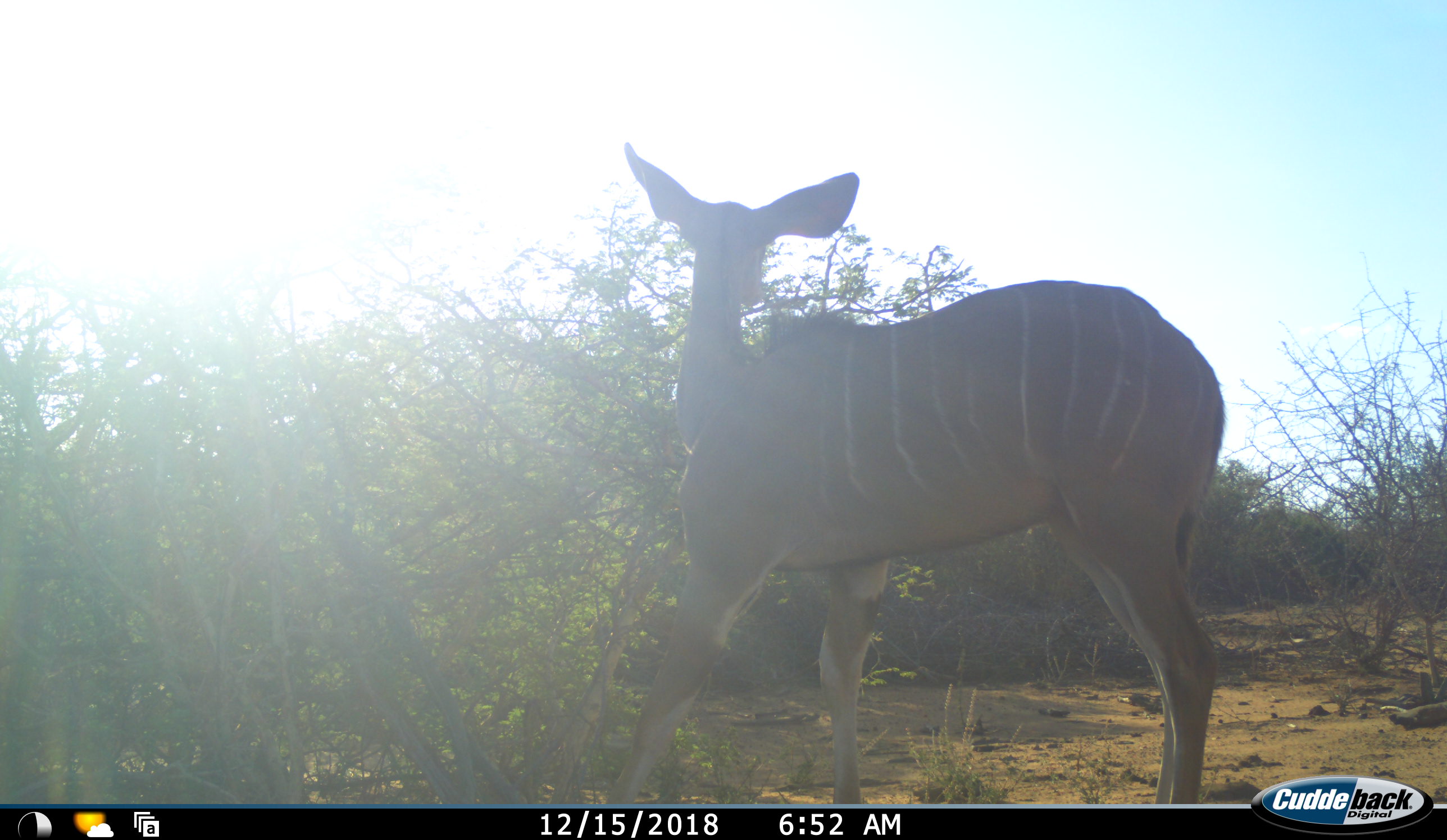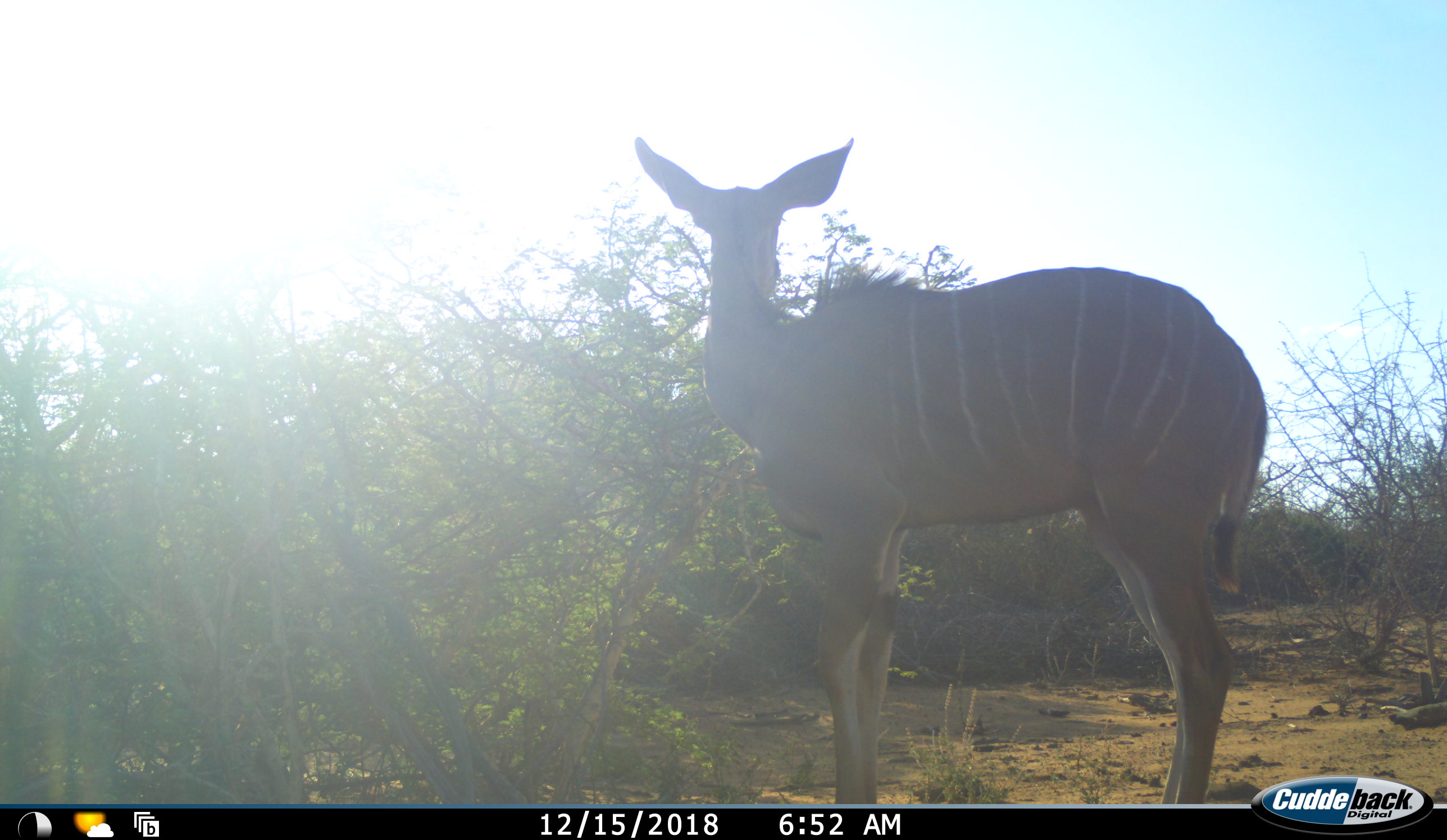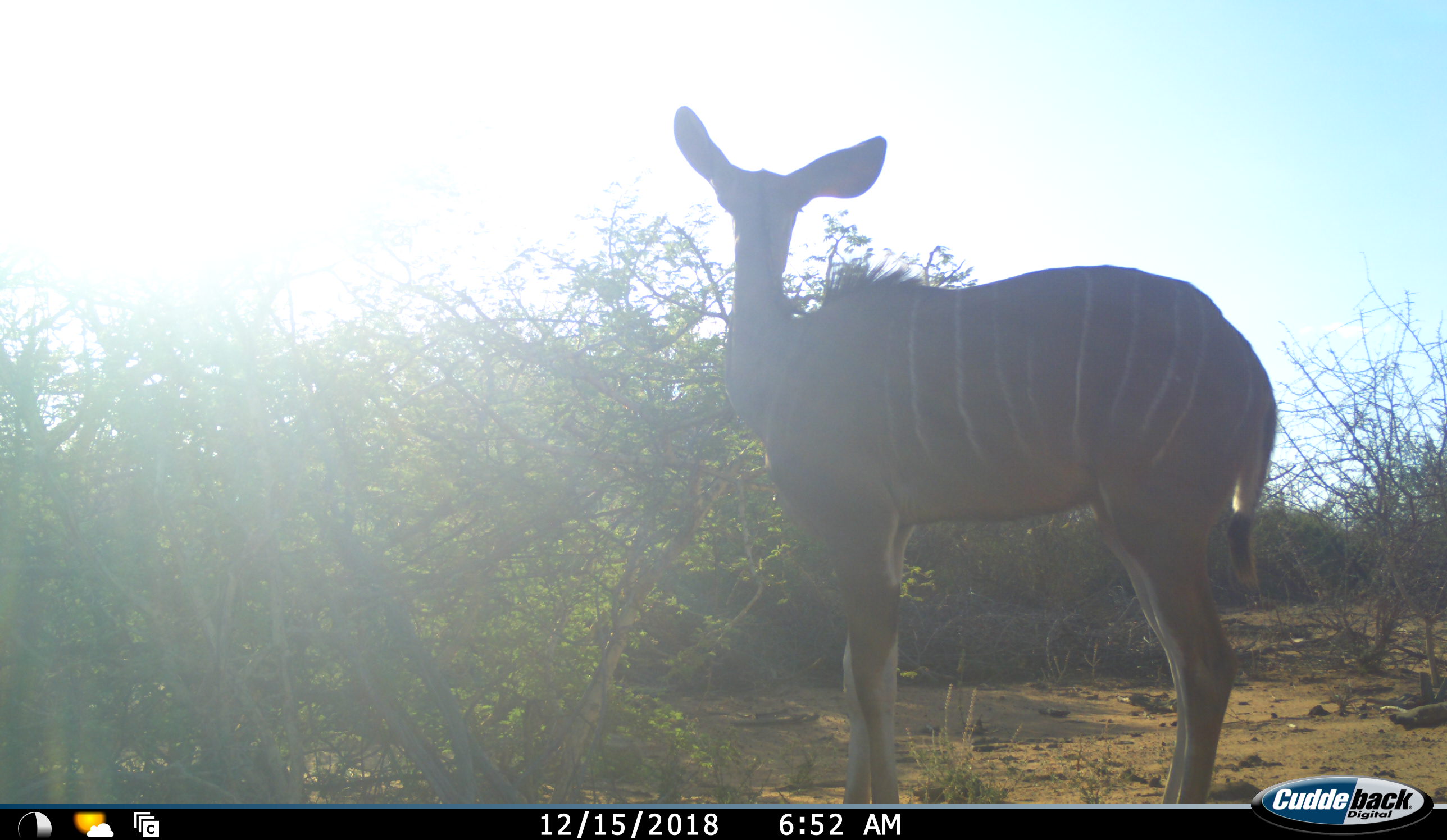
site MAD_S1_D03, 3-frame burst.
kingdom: Animalia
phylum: Chordata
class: Mammalia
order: Artiodactyla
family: Bovidae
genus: Tragelaphus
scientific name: Tragelaphus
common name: kudu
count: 1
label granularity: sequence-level